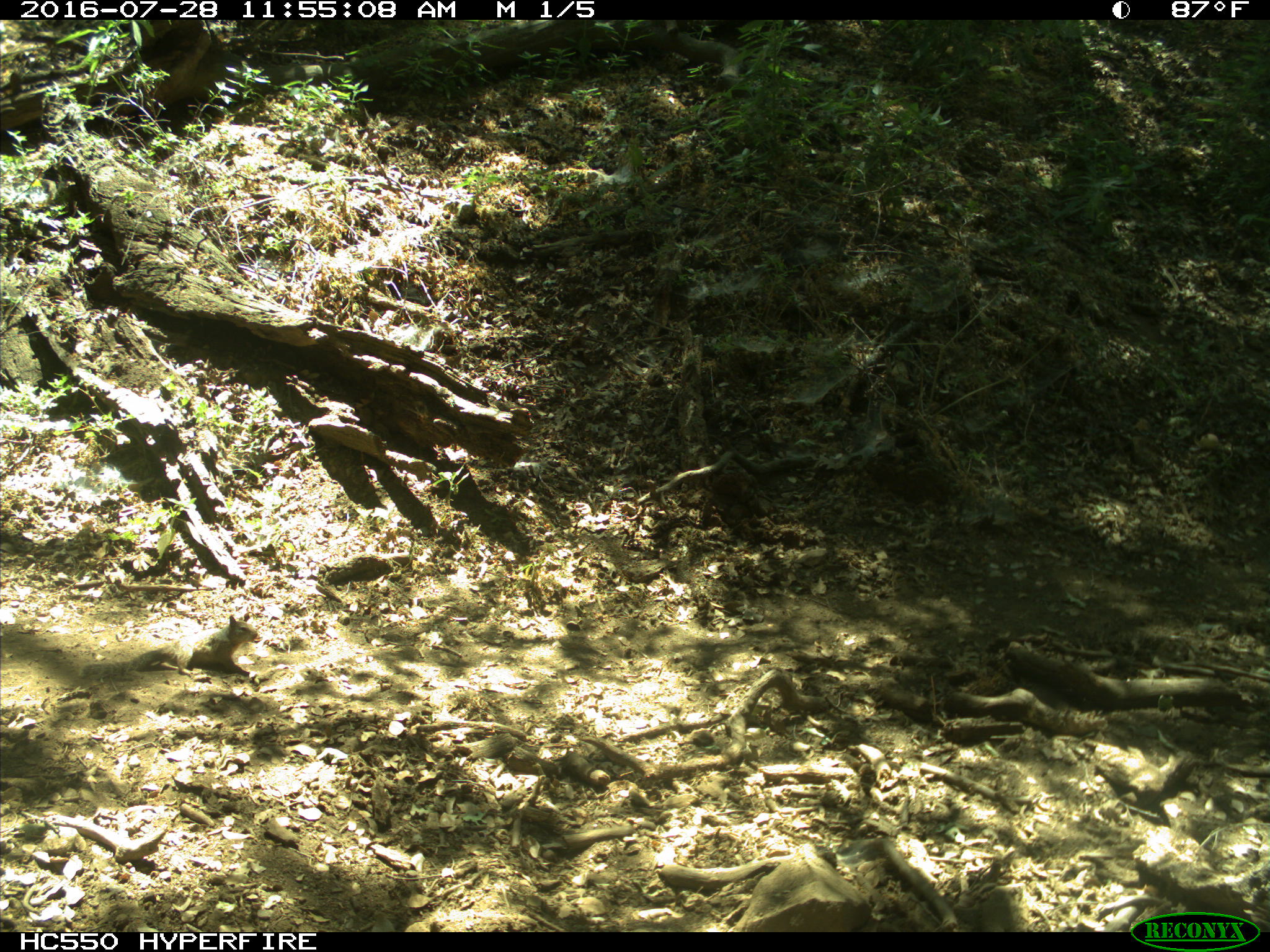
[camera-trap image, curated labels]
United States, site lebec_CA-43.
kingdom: Animalia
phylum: Chordata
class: Mammalia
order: Rodentia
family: Sciuridae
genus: Otospermophilus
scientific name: Otospermophilus beecheyi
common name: california ground squirrel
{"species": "Otospermophilus beecheyi (california ground squirrel)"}